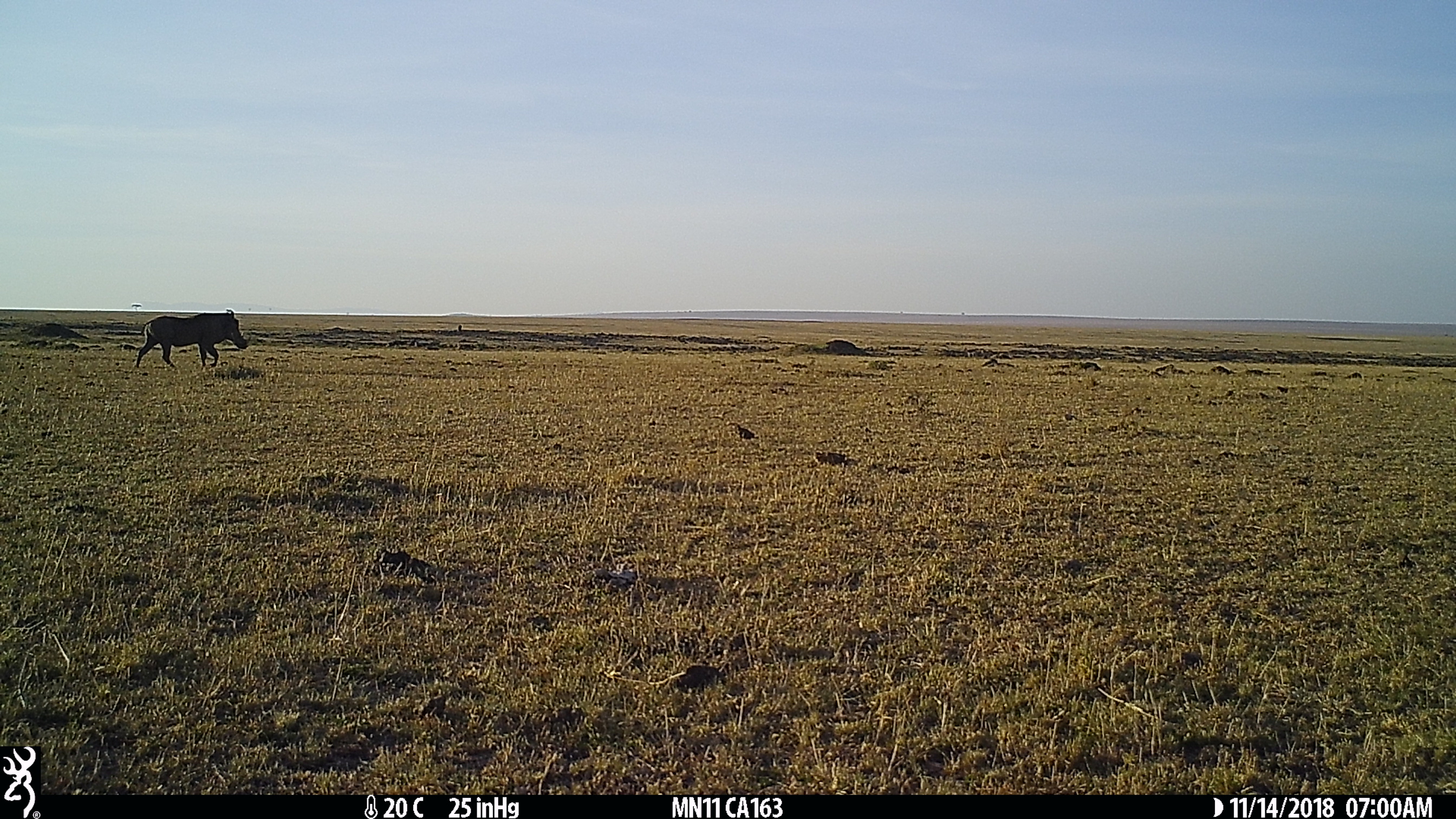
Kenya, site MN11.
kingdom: Animalia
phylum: Chordata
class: Mammalia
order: Artiodactyla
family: Suidae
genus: Phacochoerus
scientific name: Phacochoerus africanus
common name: common warthog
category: warthog